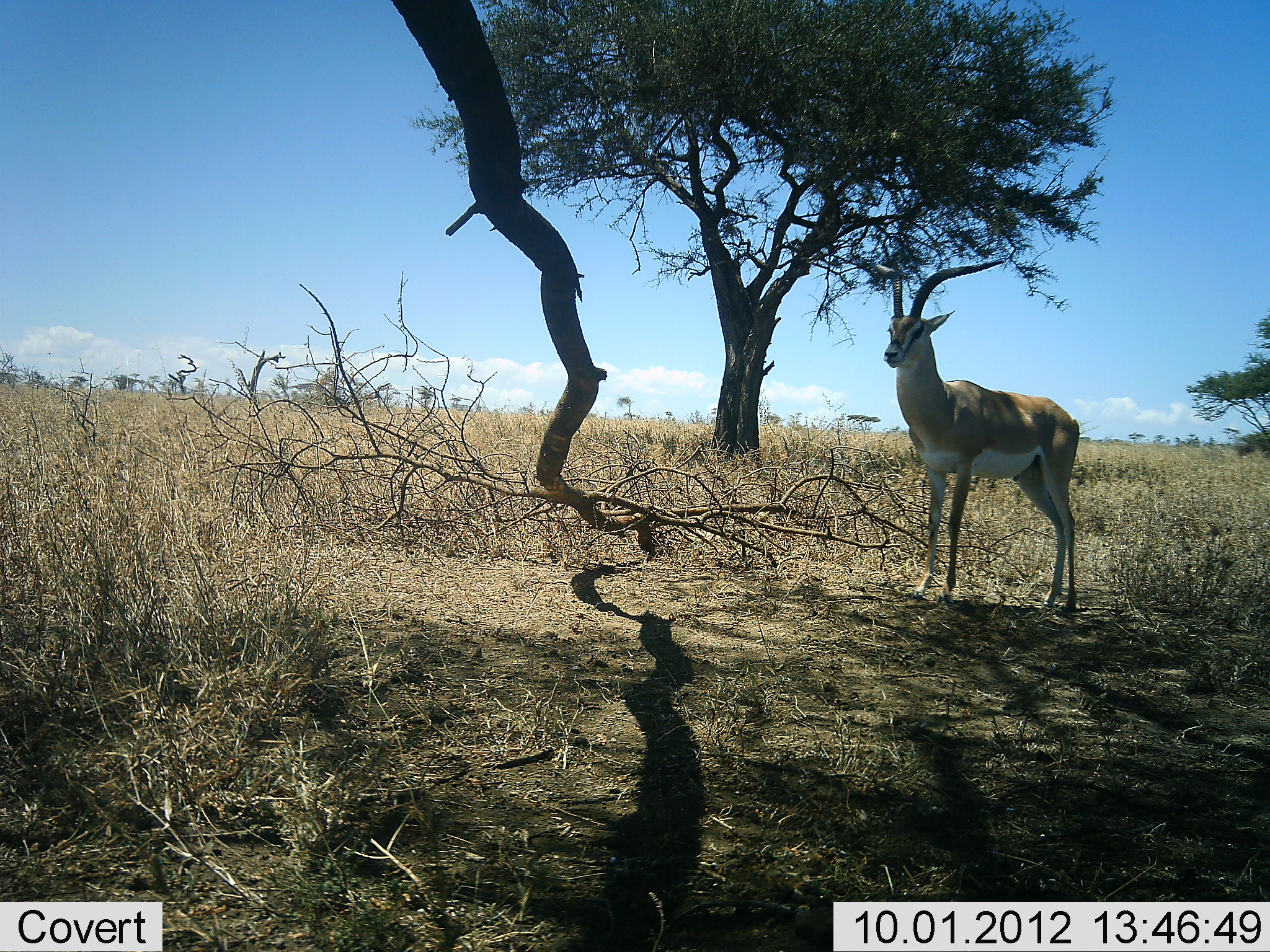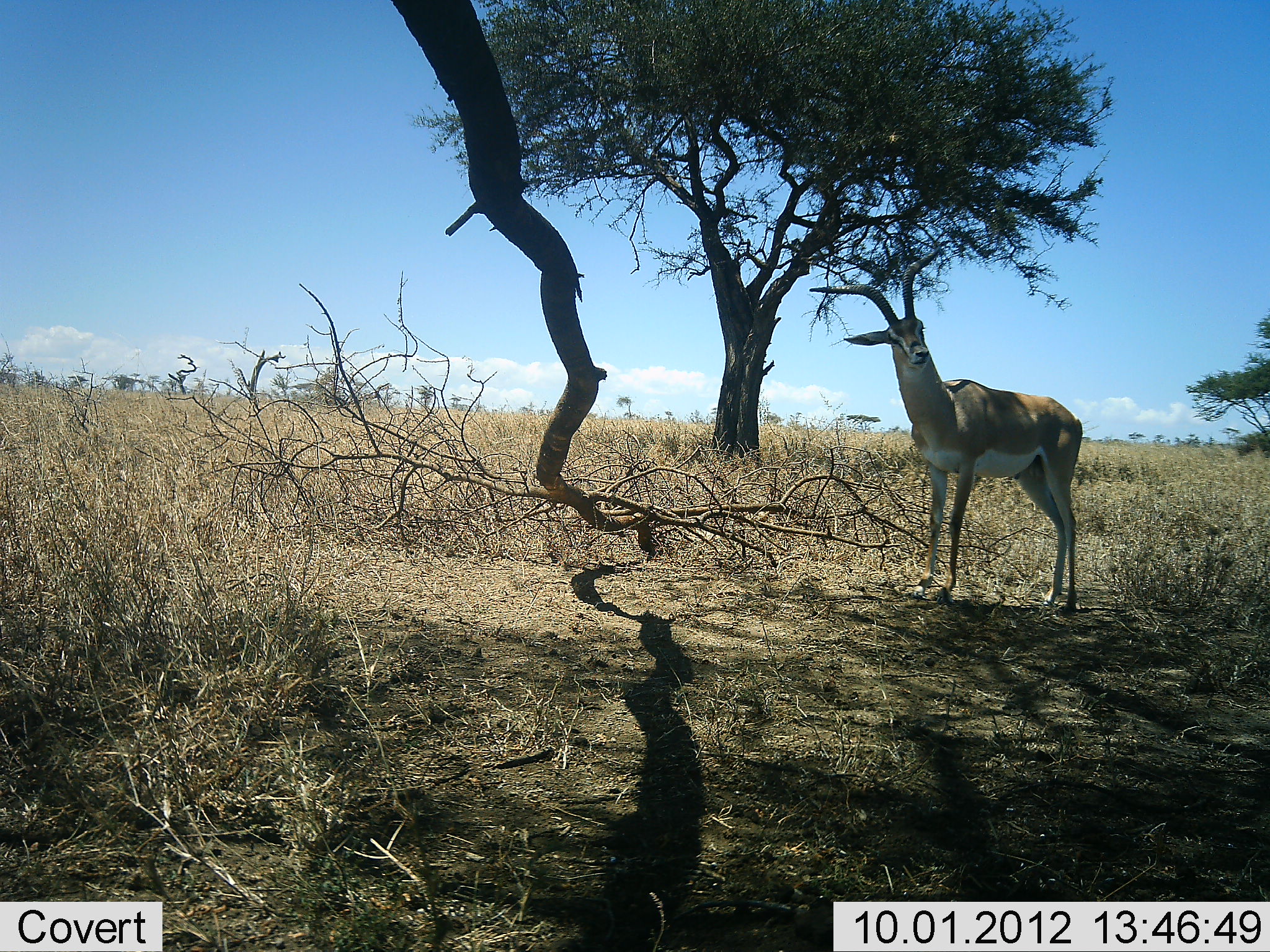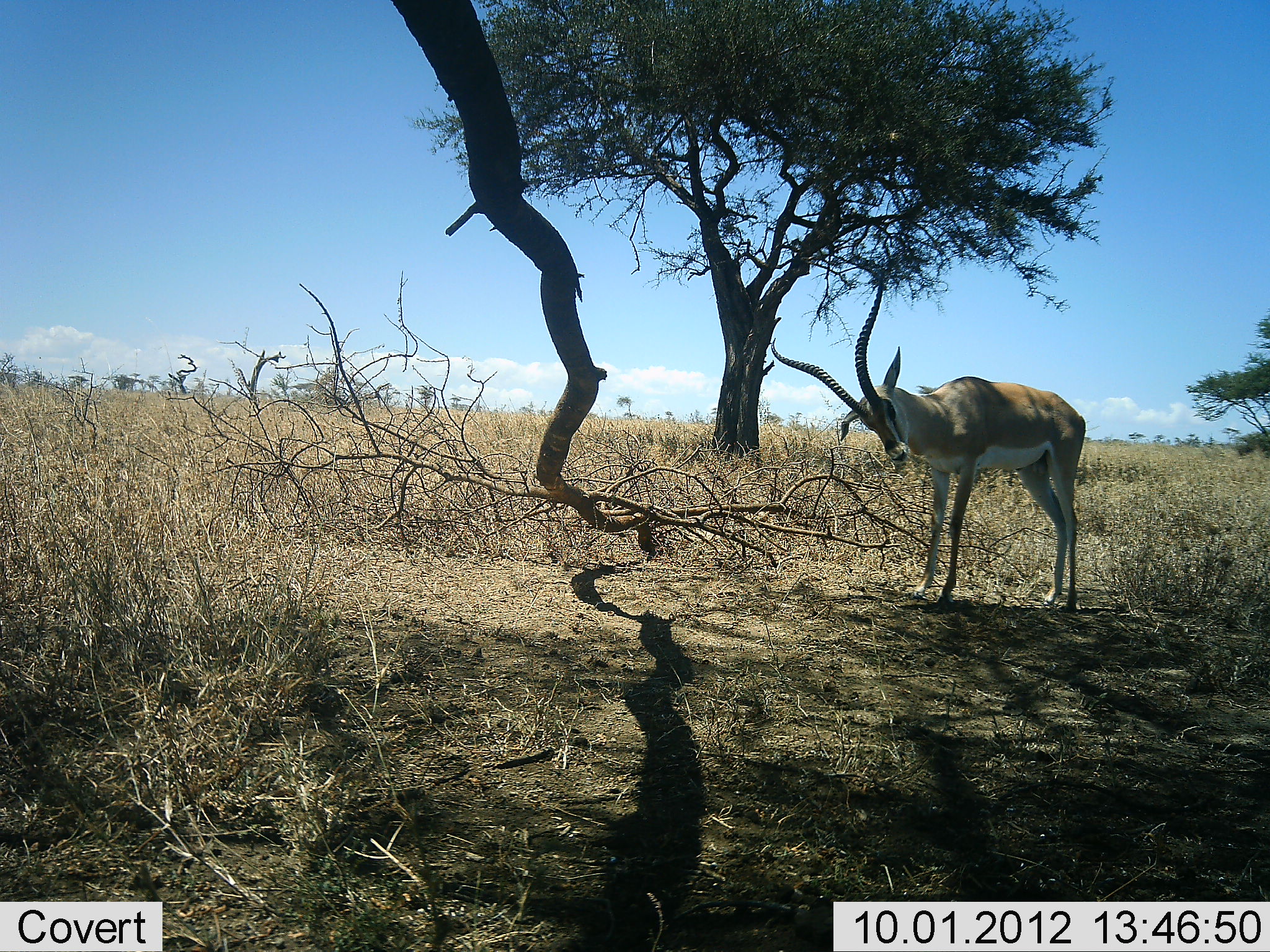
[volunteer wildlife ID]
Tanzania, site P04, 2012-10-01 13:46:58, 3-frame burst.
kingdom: Animalia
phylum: Chordata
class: Mammalia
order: Artiodactyla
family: Bovidae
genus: Nanger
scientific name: Nanger granti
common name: grant's gazelle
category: gazellegrants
Gazellegrants (grant's gazelle) (Nanger granti), count 1. Behavior (volunteer vote fractions): standing 100%, resting 0%, moving 10%, interacting 0%. Young present (vote fraction): 0%. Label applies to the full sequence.